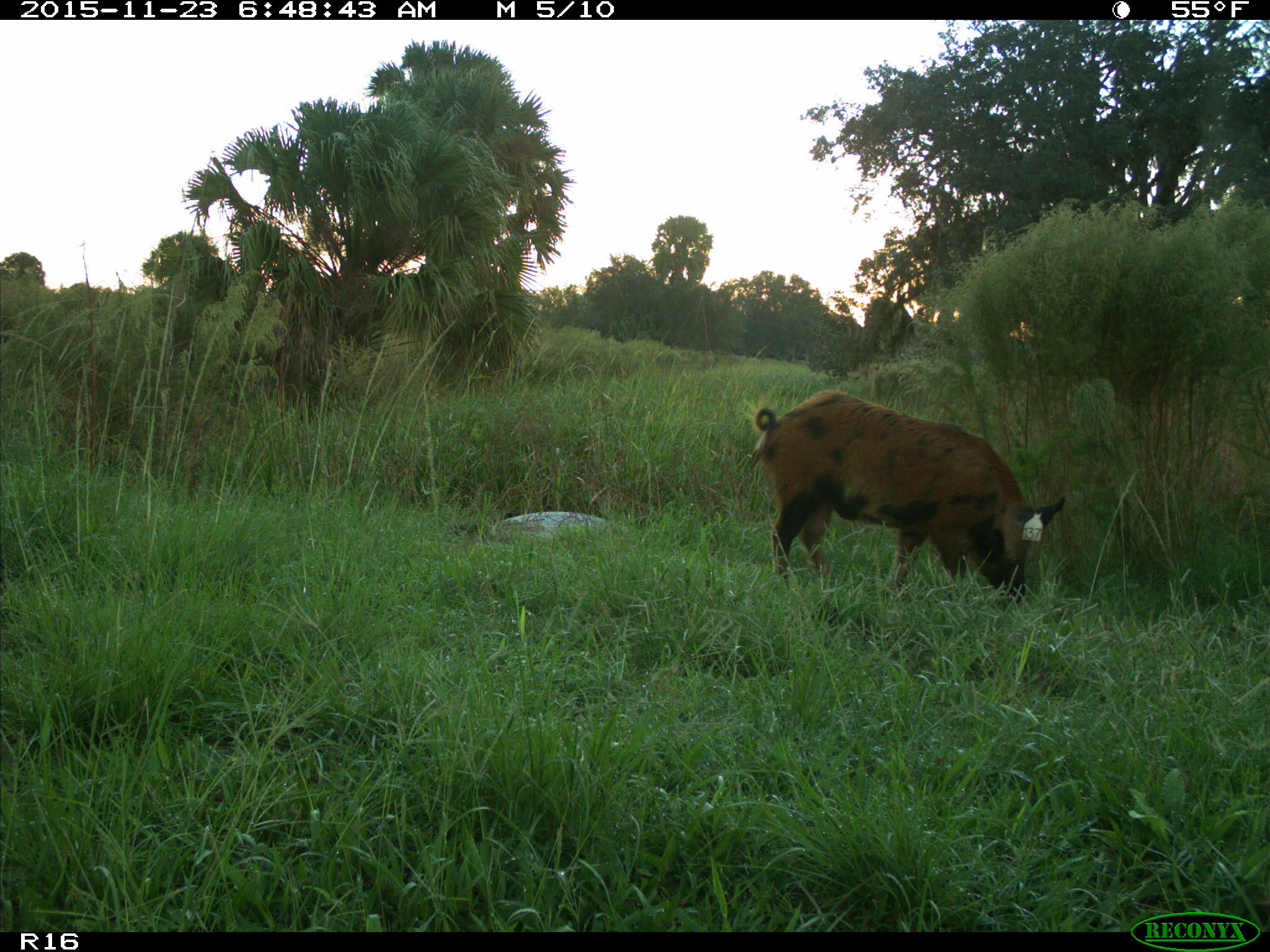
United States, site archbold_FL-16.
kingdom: Animalia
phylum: Chordata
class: Mammalia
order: Artiodactyla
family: Suidae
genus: Sus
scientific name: Sus scrofa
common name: wild boar